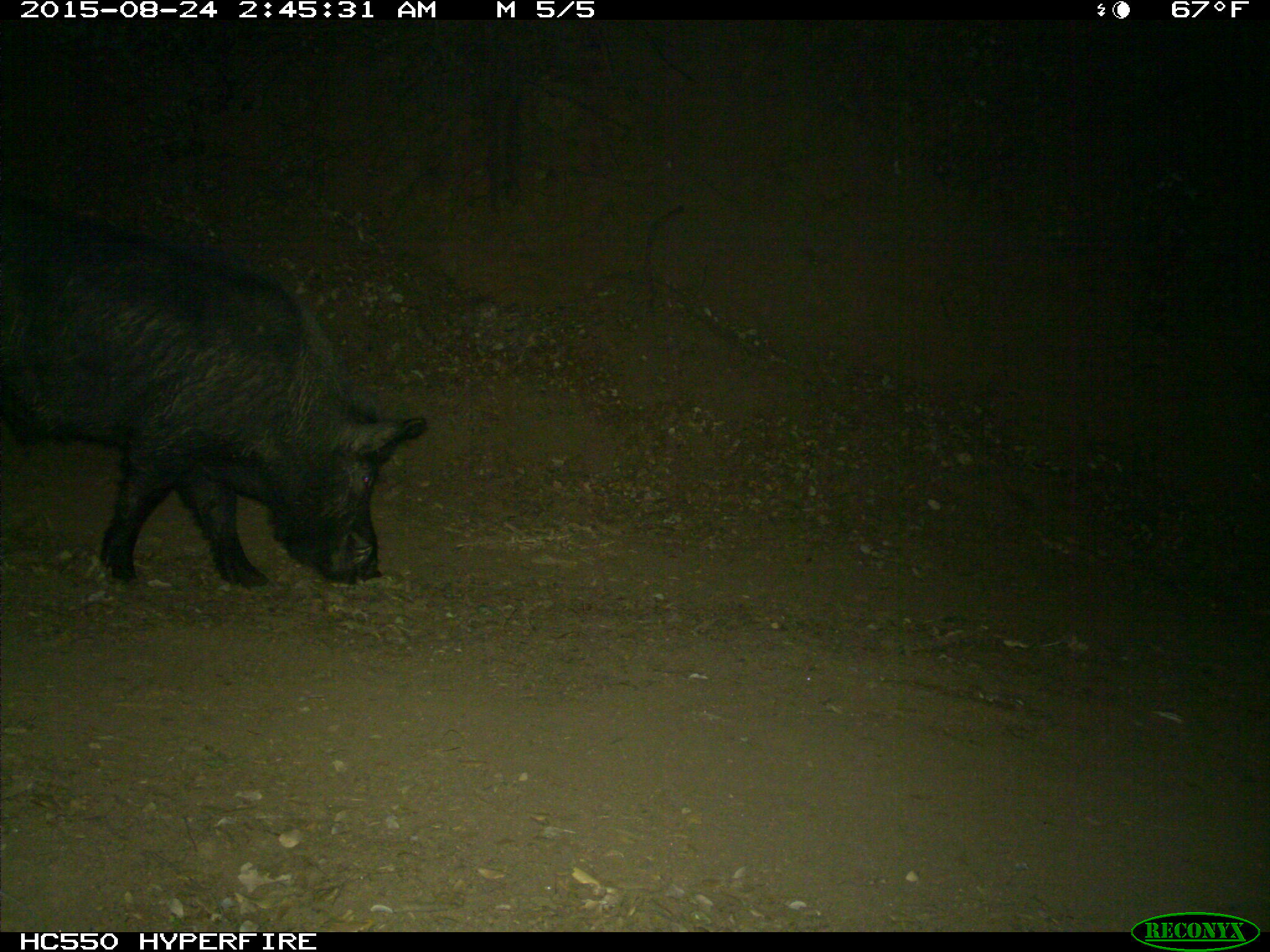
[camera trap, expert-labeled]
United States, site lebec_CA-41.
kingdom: Animalia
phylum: Chordata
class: Mammalia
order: Artiodactyla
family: Suidae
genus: Sus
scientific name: Sus scrofa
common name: wild boar